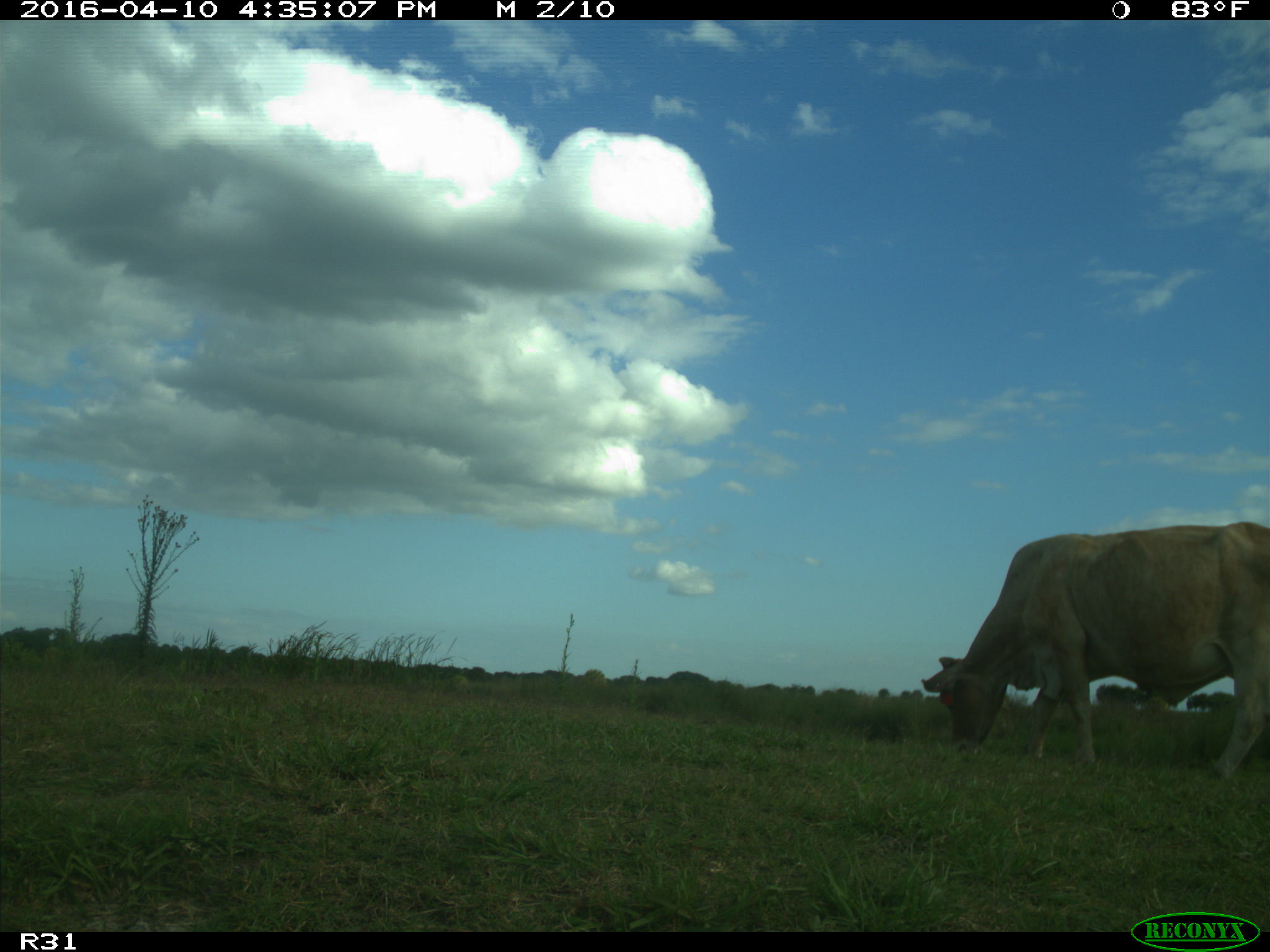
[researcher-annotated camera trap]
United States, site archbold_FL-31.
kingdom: Animalia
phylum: Chordata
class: Mammalia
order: Artiodactyla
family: Bovidae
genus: Bos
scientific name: Bos taurus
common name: domestic cow